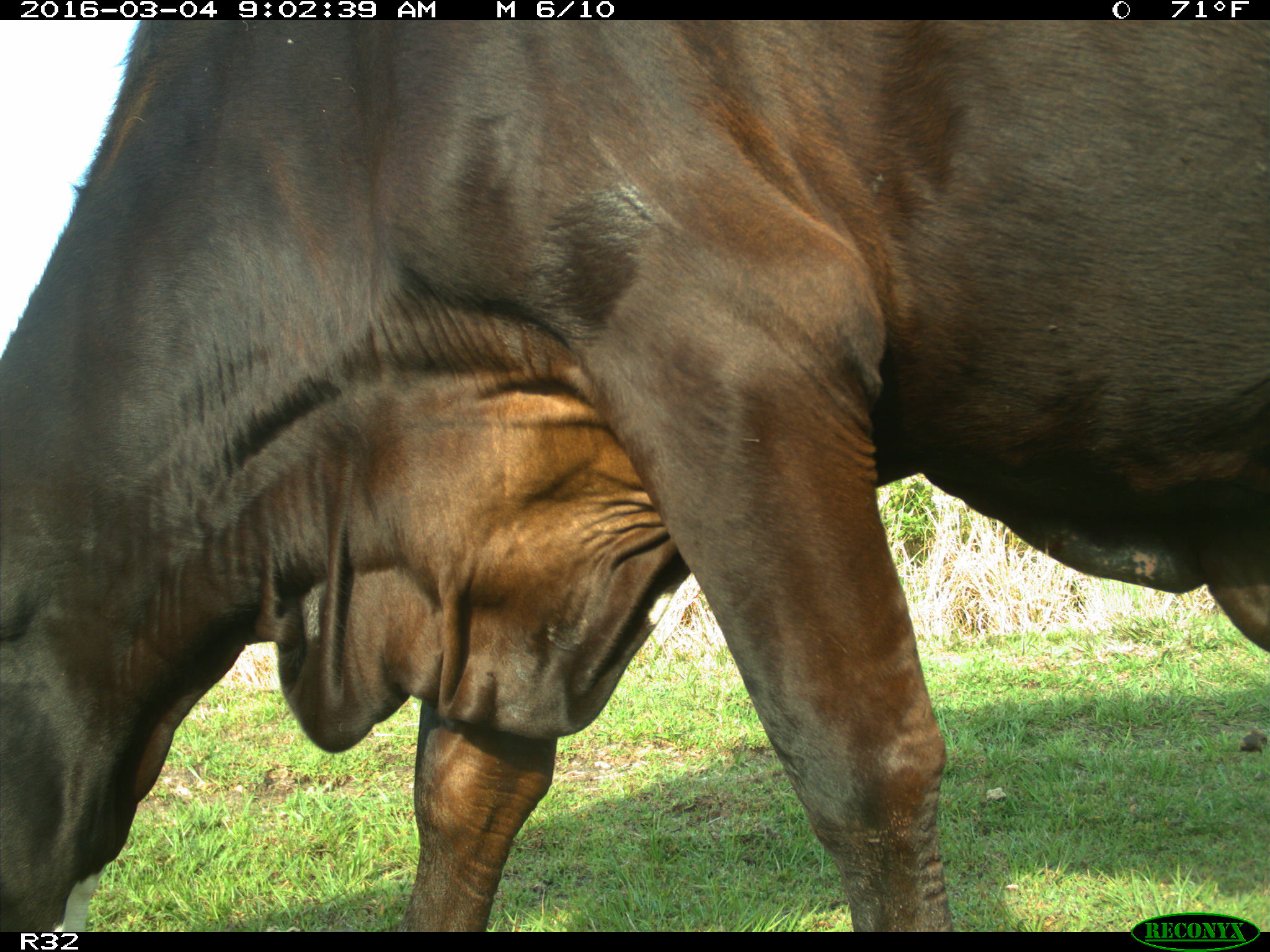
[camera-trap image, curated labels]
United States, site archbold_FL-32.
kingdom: Animalia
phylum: Chordata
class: Mammalia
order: Artiodactyla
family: Bovidae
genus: Bos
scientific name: Bos taurus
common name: domestic cow